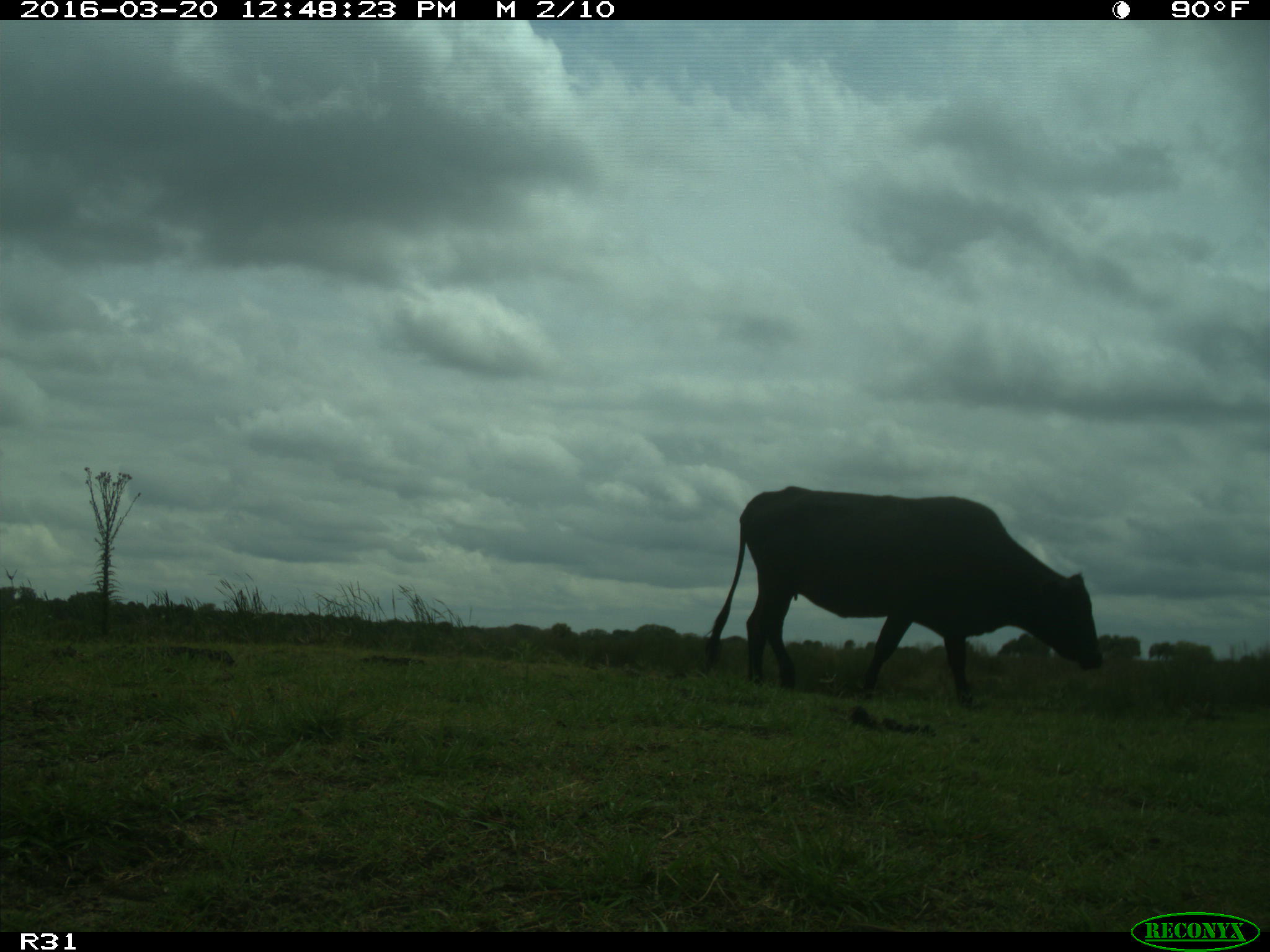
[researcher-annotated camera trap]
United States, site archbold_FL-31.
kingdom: Animalia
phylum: Chordata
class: Mammalia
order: Artiodactyla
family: Bovidae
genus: Bos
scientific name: Bos taurus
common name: domestic cow